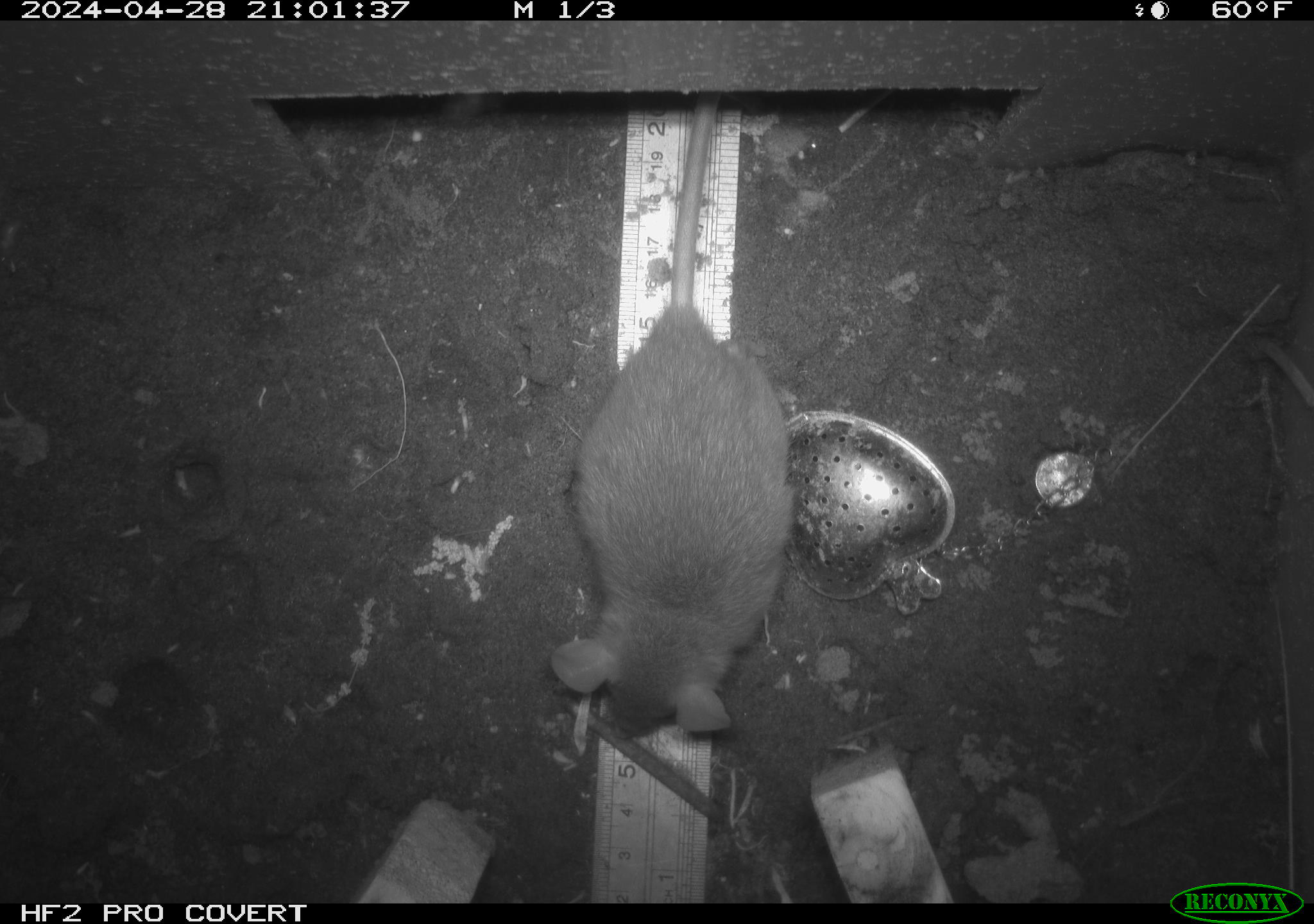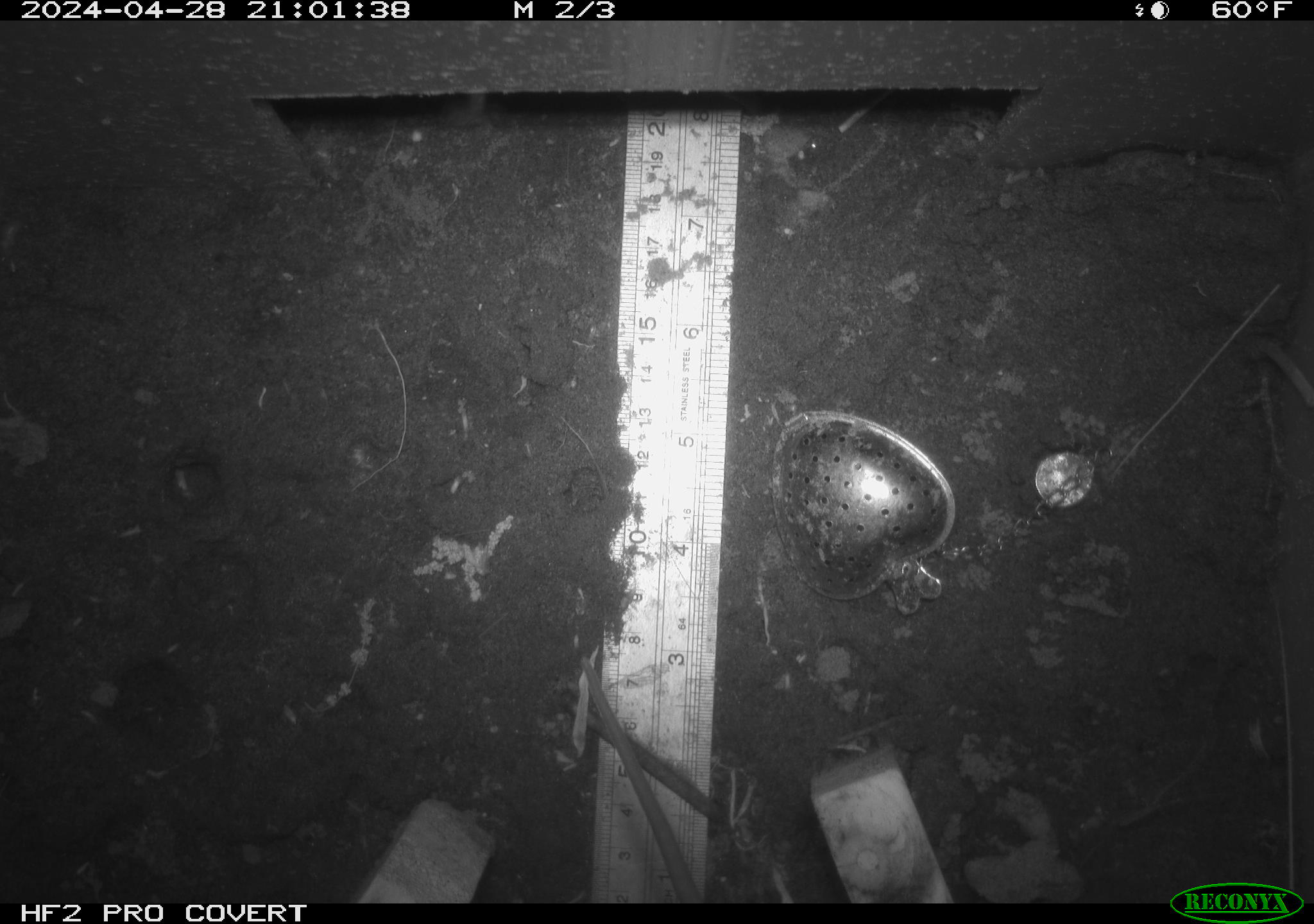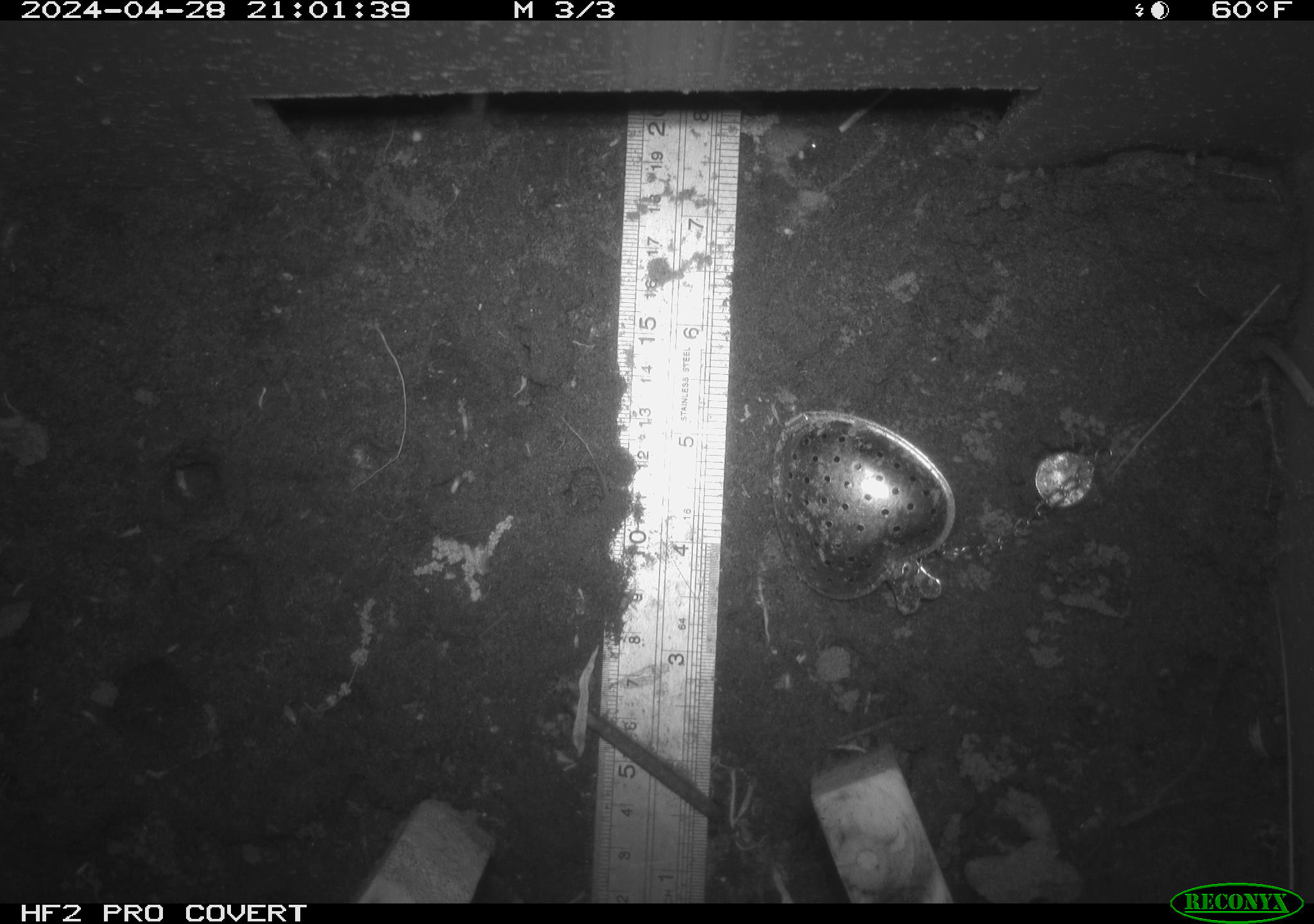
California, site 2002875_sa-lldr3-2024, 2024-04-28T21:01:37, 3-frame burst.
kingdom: Animalia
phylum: Chordata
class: Mammalia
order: Rodentia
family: Muridae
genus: Rattus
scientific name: Rattus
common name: rat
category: rattus species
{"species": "rattus species (rat) (Rattus)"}